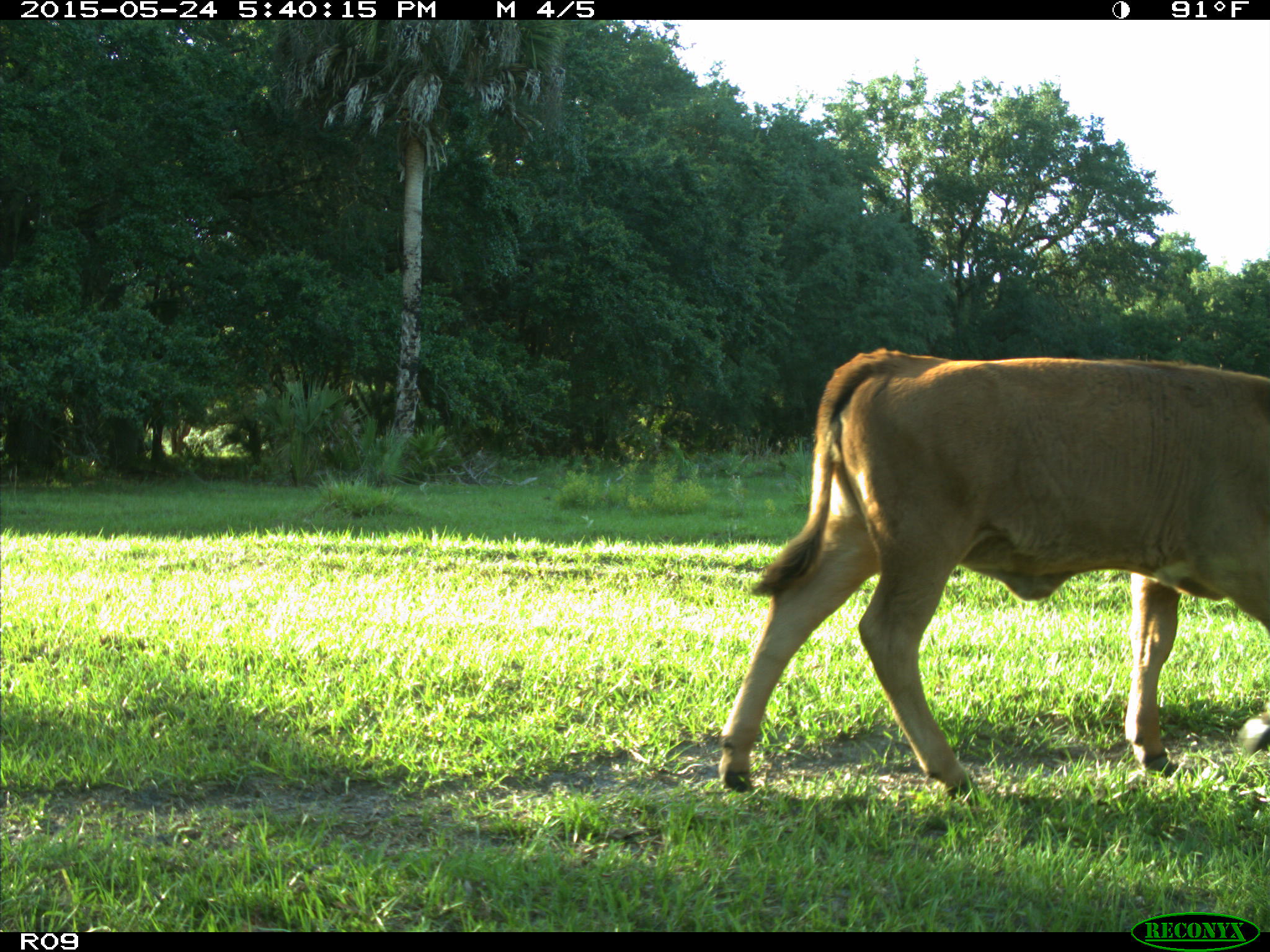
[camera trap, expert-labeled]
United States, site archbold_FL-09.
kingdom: Animalia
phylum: Chordata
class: Mammalia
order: Artiodactyla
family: Bovidae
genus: Bos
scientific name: Bos taurus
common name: domestic cow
Bos taurus (domestic cow).